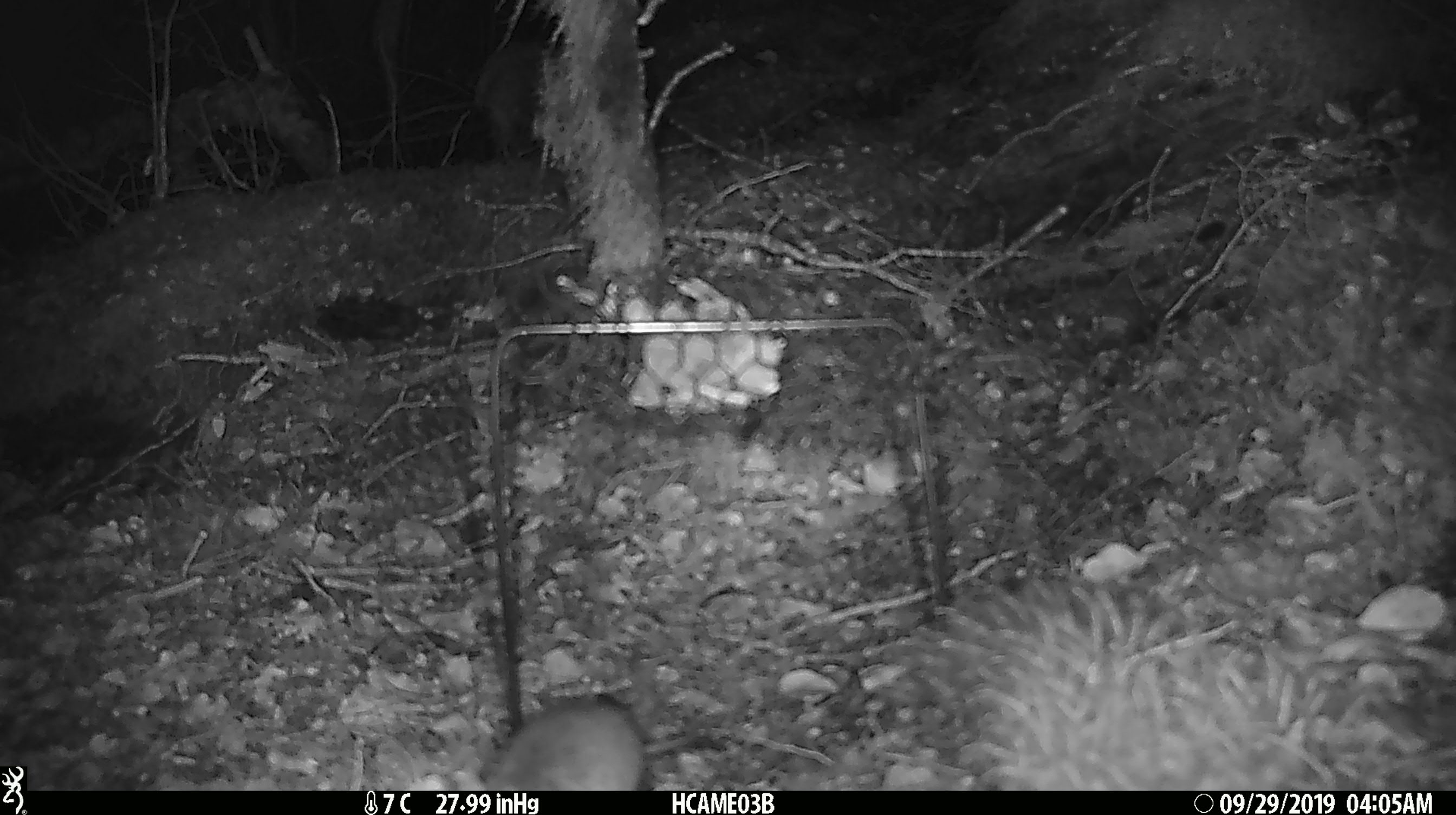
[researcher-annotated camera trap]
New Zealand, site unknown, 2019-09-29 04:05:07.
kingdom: Animalia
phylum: Chordata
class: Mammalia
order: Rodentia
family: Muridae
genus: Mus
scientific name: Mus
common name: mouse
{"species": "mouse (Mus)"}